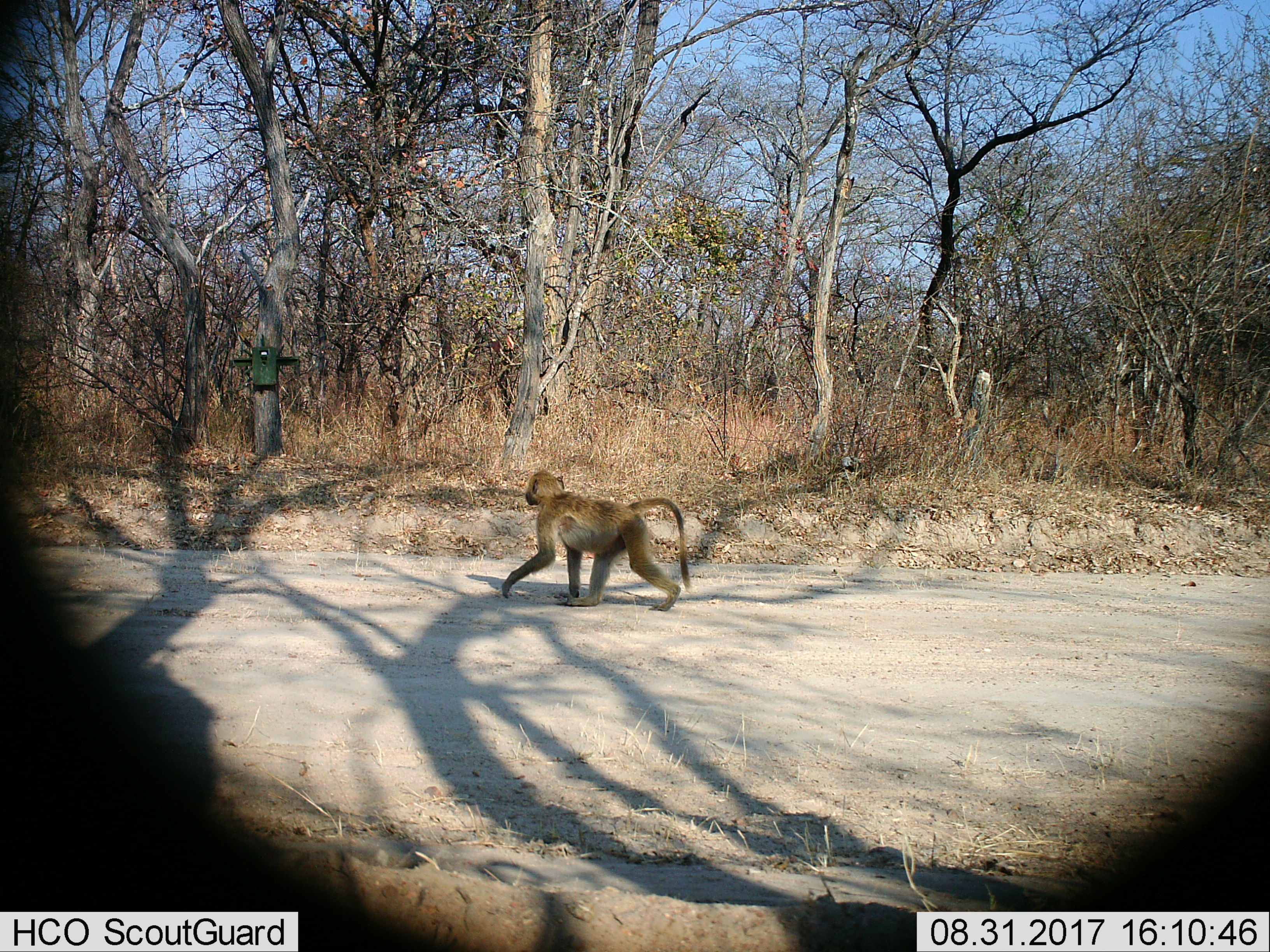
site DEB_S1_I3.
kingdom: Animalia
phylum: Chordata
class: Mammalia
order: Primates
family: Cercopithecidae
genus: Papio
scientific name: Papio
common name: baboon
Baboon (Papio), count 1. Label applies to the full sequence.